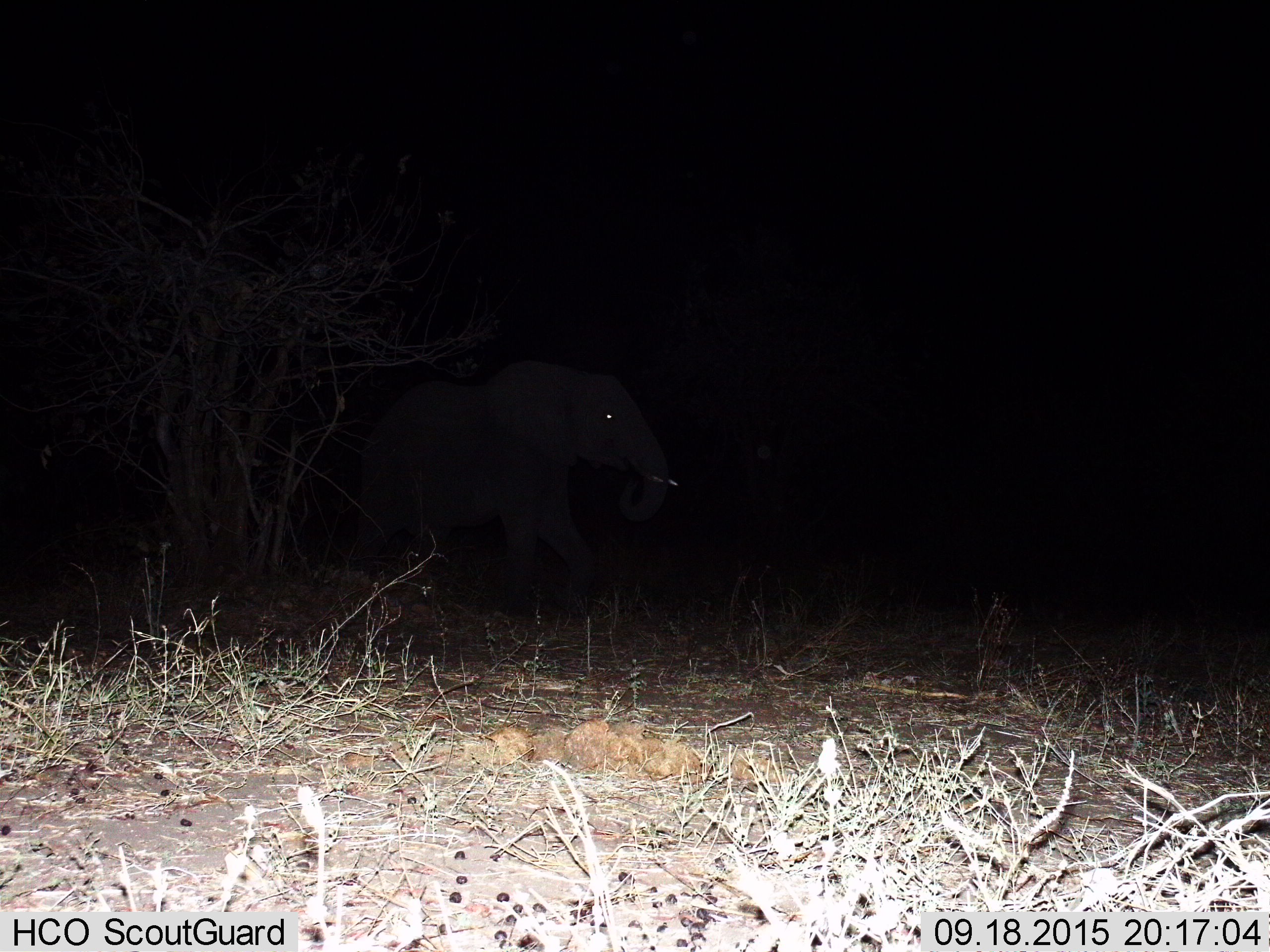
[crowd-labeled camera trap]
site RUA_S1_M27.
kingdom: Animalia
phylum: Chordata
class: Mammalia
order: Proboscidea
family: Elephantidae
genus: Loxodonta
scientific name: Loxodonta africana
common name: african bush elephant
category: elephant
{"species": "elephant (african bush elephant) (Loxodonta africana)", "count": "1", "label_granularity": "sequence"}